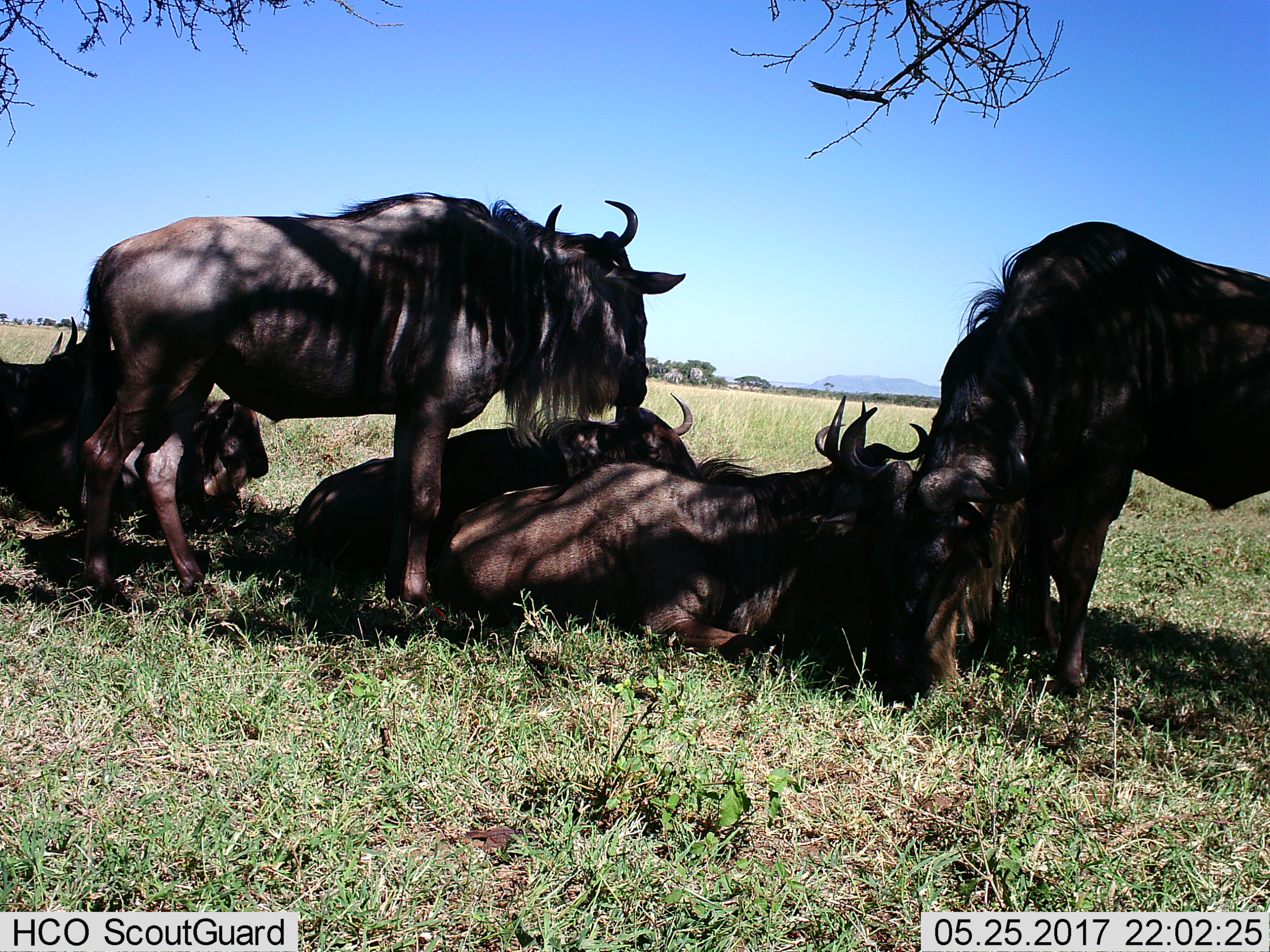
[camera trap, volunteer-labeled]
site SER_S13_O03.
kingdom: Animalia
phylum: Chordata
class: Mammalia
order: Artiodactyla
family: Bovidae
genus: Connochaetes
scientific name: Connochaetes taurinus taurinus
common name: blue wildebeest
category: wildebeestblue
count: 6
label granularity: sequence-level